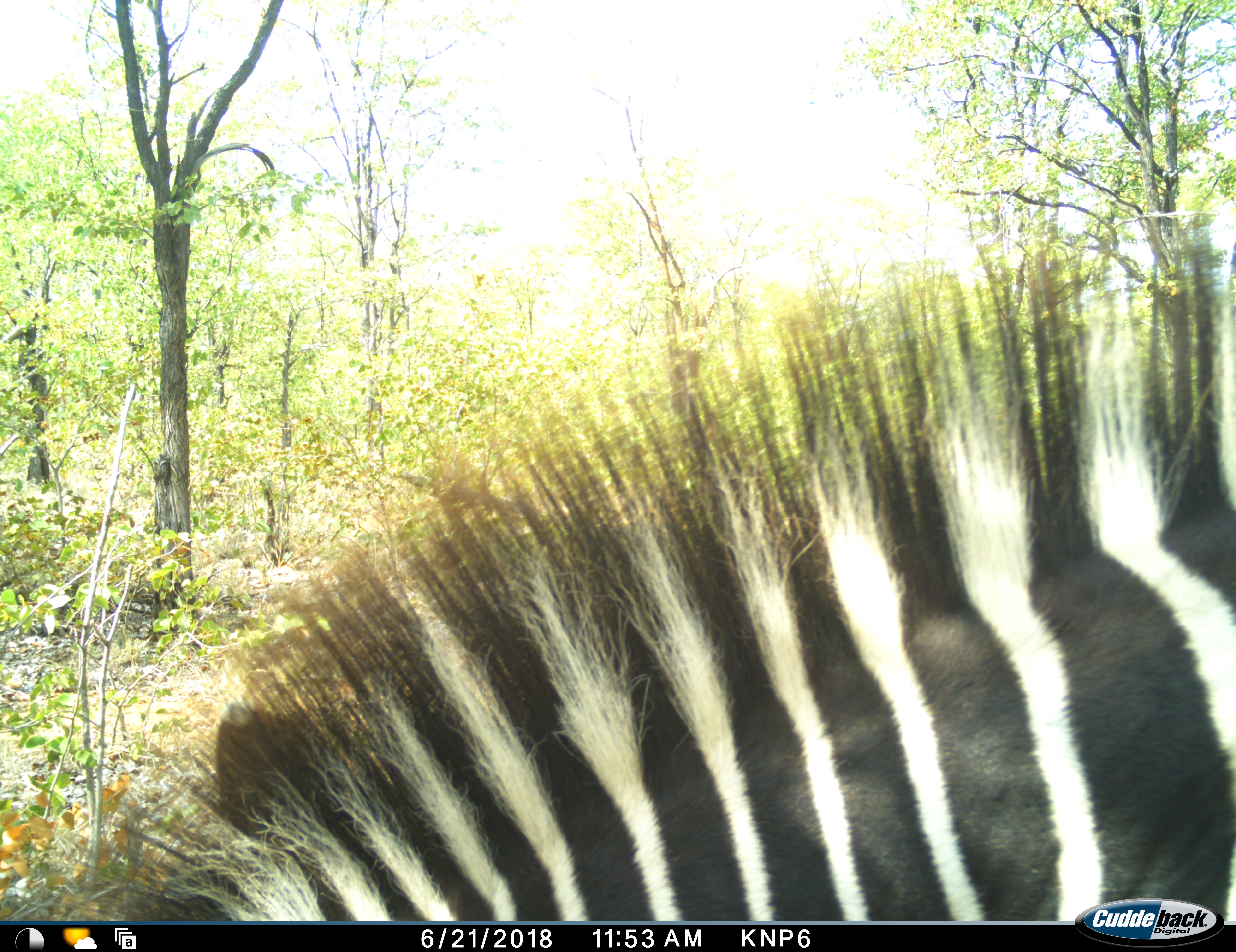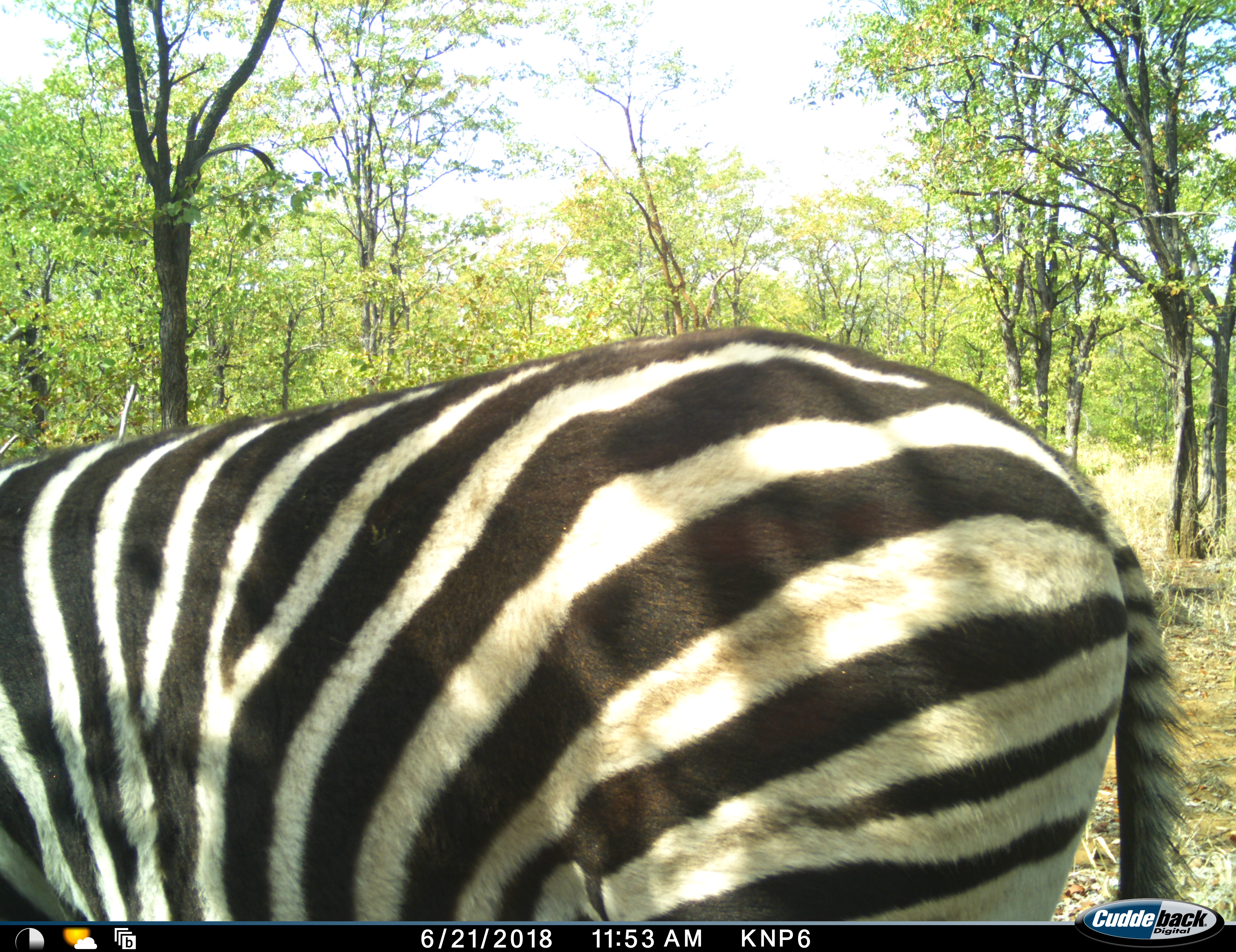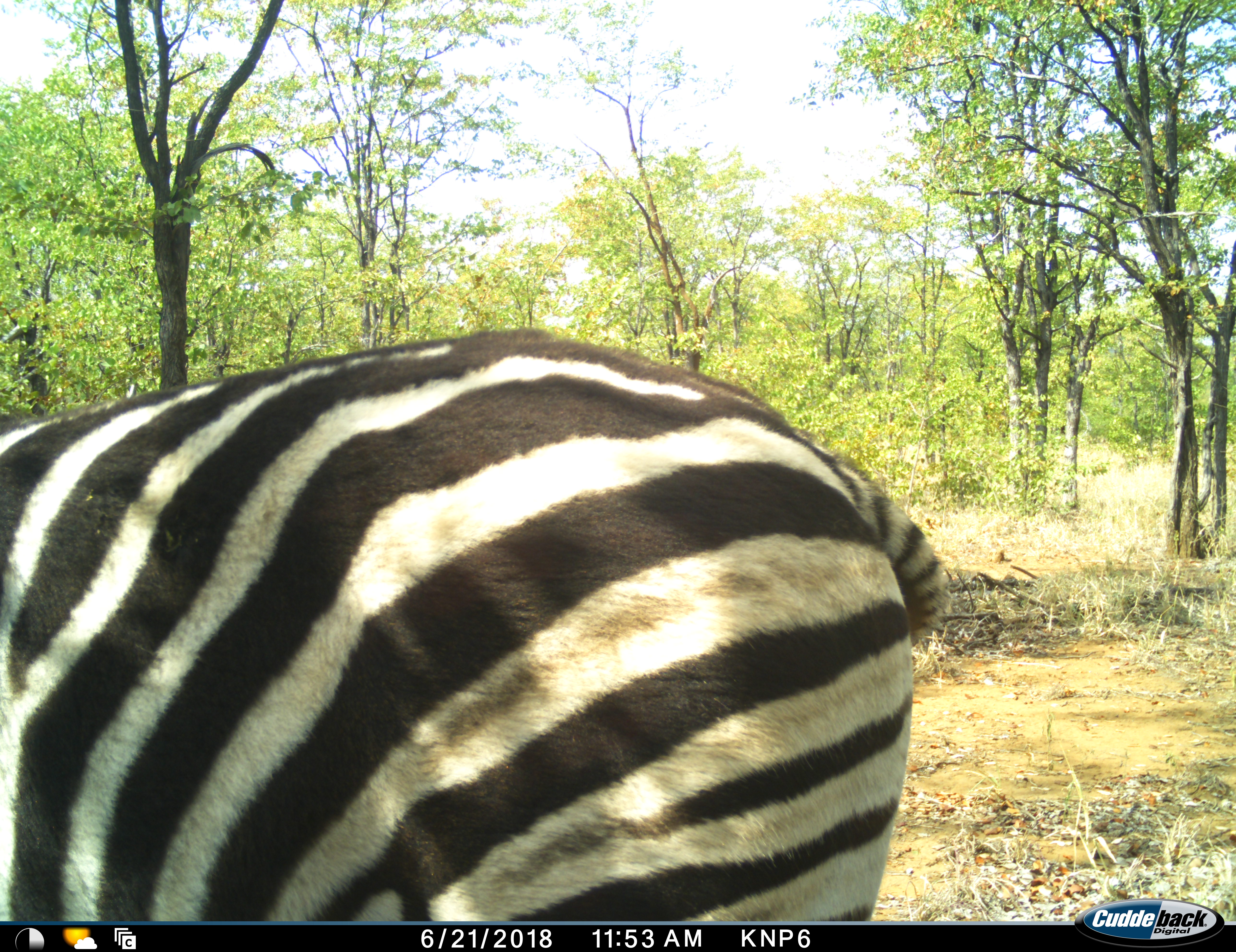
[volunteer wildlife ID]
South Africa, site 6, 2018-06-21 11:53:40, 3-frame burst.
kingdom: Animalia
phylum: Chordata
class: Mammalia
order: Perissodactyla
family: Equidae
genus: Equus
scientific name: Equus quagga burchellii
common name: burchell's zebra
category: zebraburchells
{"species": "zebraburchells (burchell's zebra) (Equus quagga burchellii)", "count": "1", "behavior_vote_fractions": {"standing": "50%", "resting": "0%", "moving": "70%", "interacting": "0%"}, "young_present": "0%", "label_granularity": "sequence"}